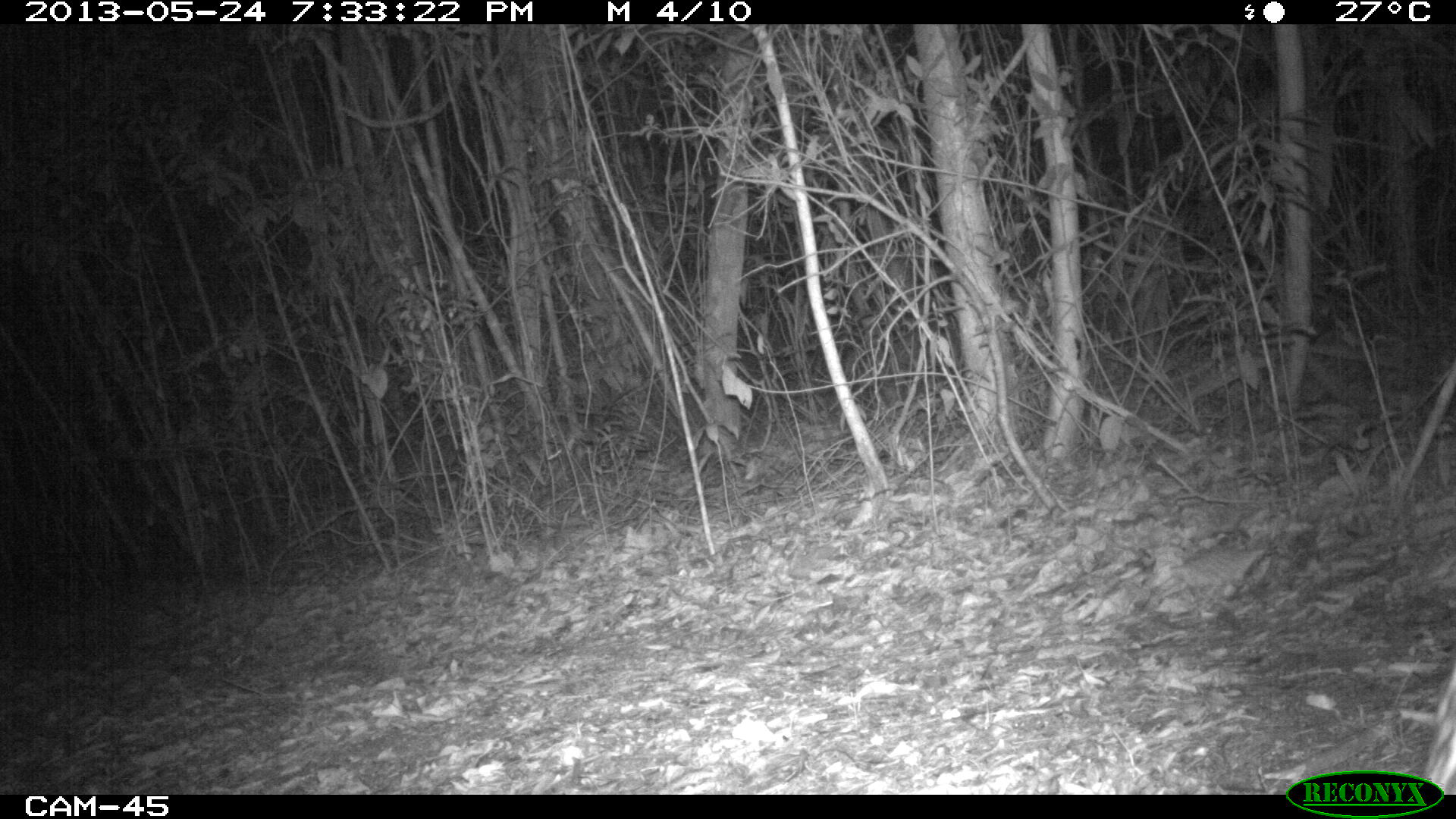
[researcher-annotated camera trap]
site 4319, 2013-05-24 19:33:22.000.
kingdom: Animalia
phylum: Chordata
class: Mammalia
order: Carnivora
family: Felidae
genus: Leopardus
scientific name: Leopardus pardalis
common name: ocelot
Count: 1.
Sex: female.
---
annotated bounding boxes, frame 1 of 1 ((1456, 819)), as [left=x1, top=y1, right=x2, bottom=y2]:
leopardus pardalis: [left=1423, top=640, right=1456, bottom=791]